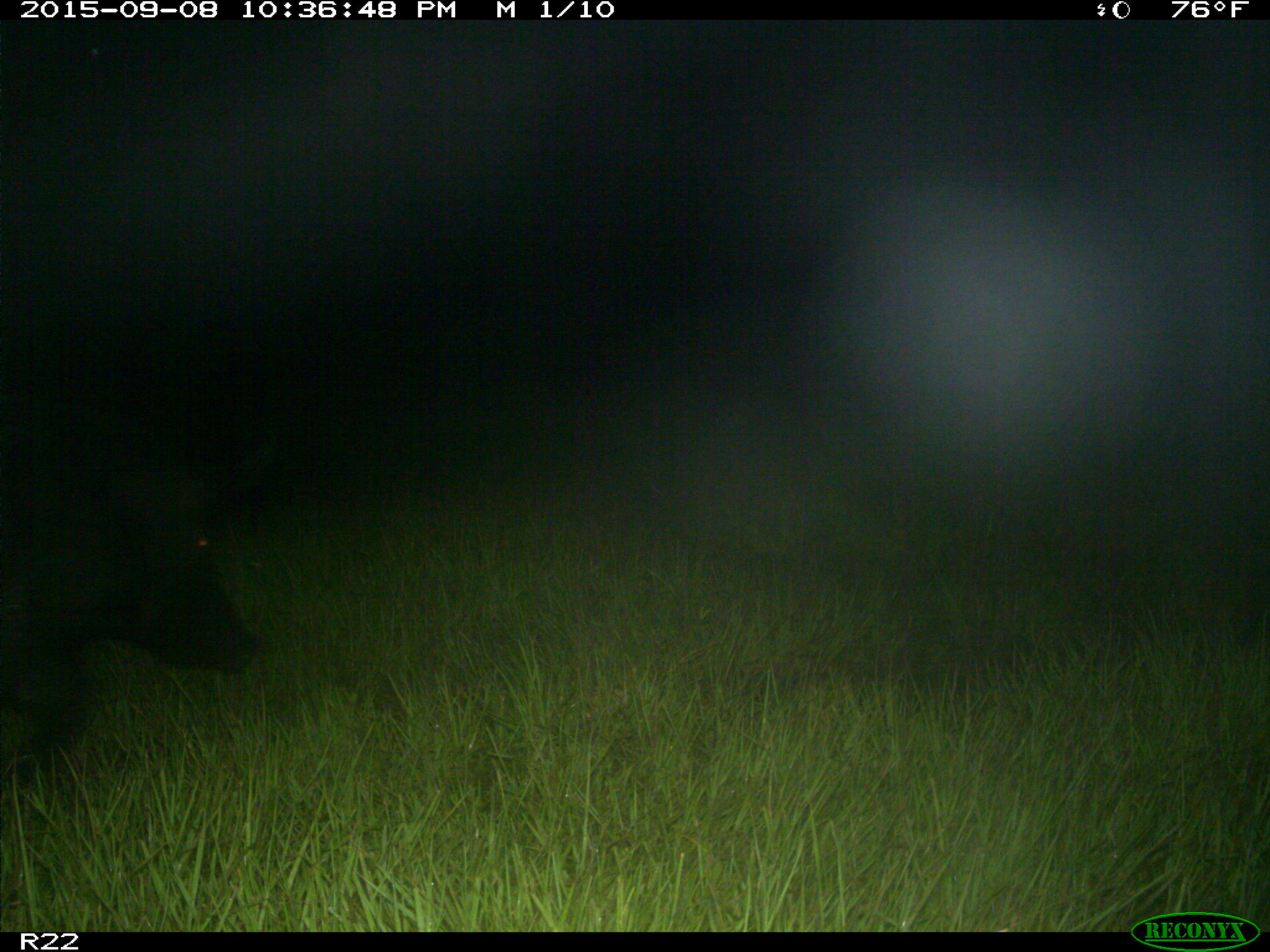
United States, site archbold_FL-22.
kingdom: Animalia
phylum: Chordata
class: Mammalia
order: Artiodactyla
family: Suidae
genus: Sus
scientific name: Sus scrofa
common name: wild boar